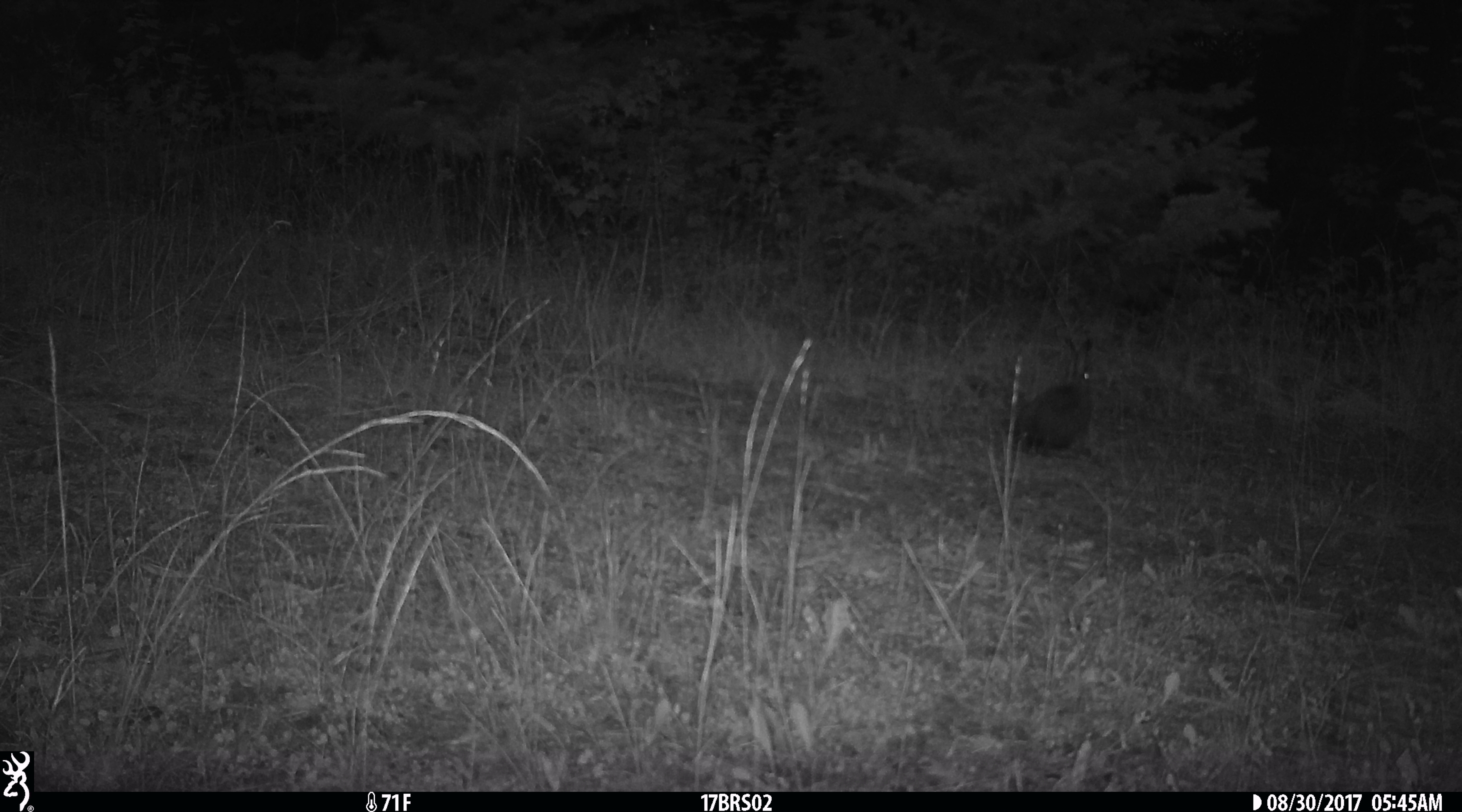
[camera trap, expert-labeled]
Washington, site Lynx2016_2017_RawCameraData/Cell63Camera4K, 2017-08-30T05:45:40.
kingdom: Animalia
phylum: Chordata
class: Mammalia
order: Lagomorpha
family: Leporidae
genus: Lepus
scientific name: Lepus americanus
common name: snowshoe hare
Lepus americanus (snowshoe hare). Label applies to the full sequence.